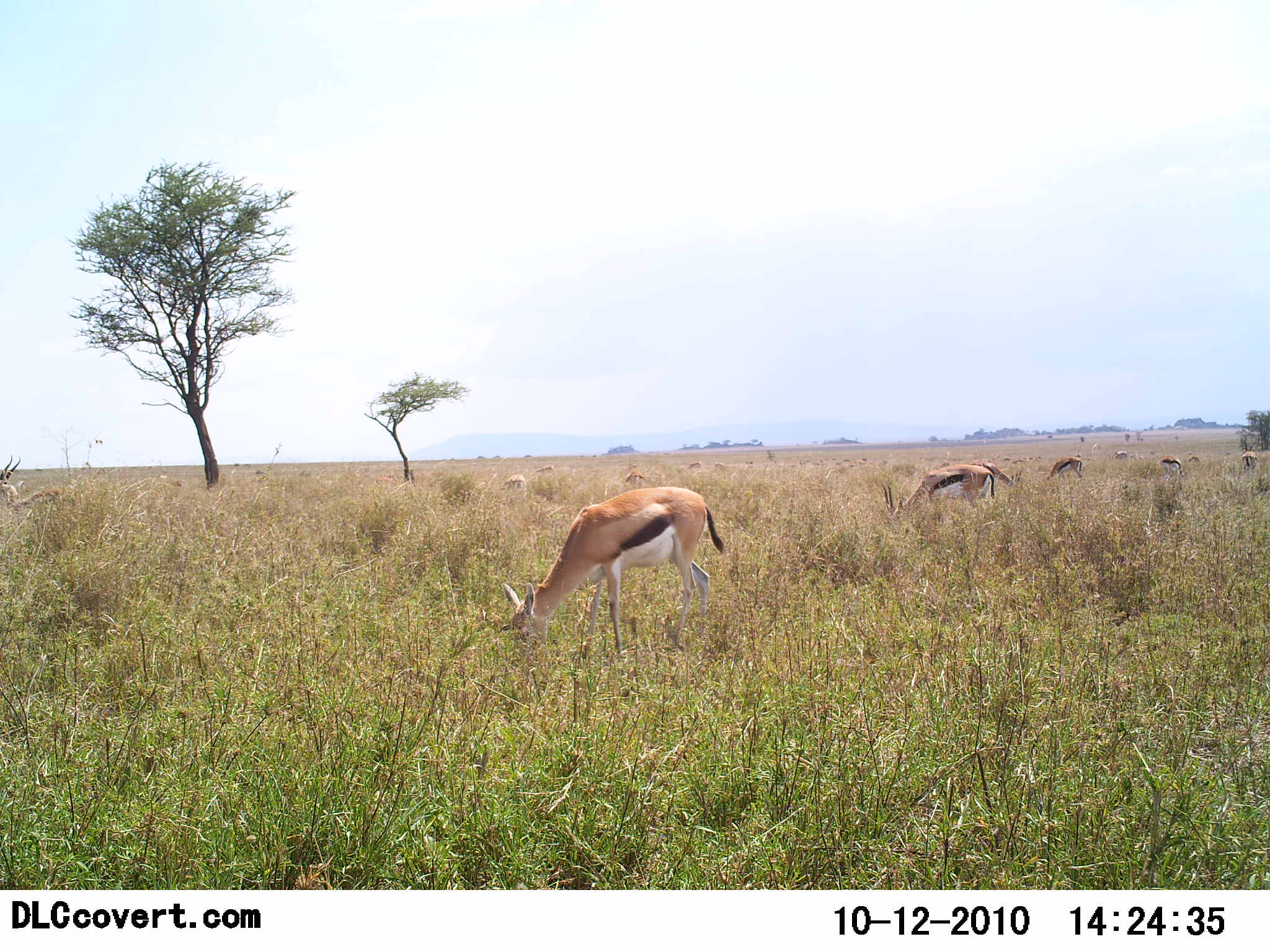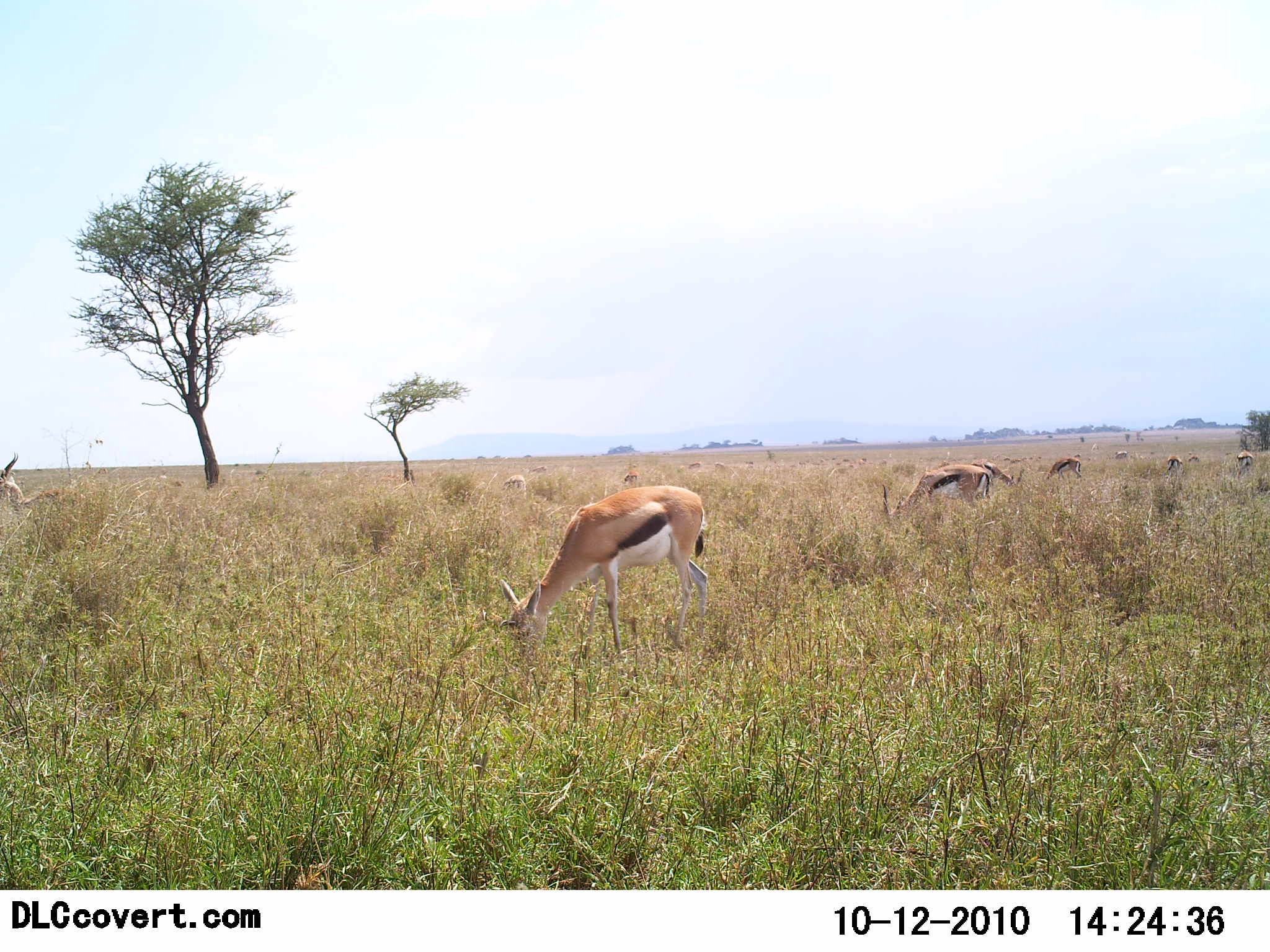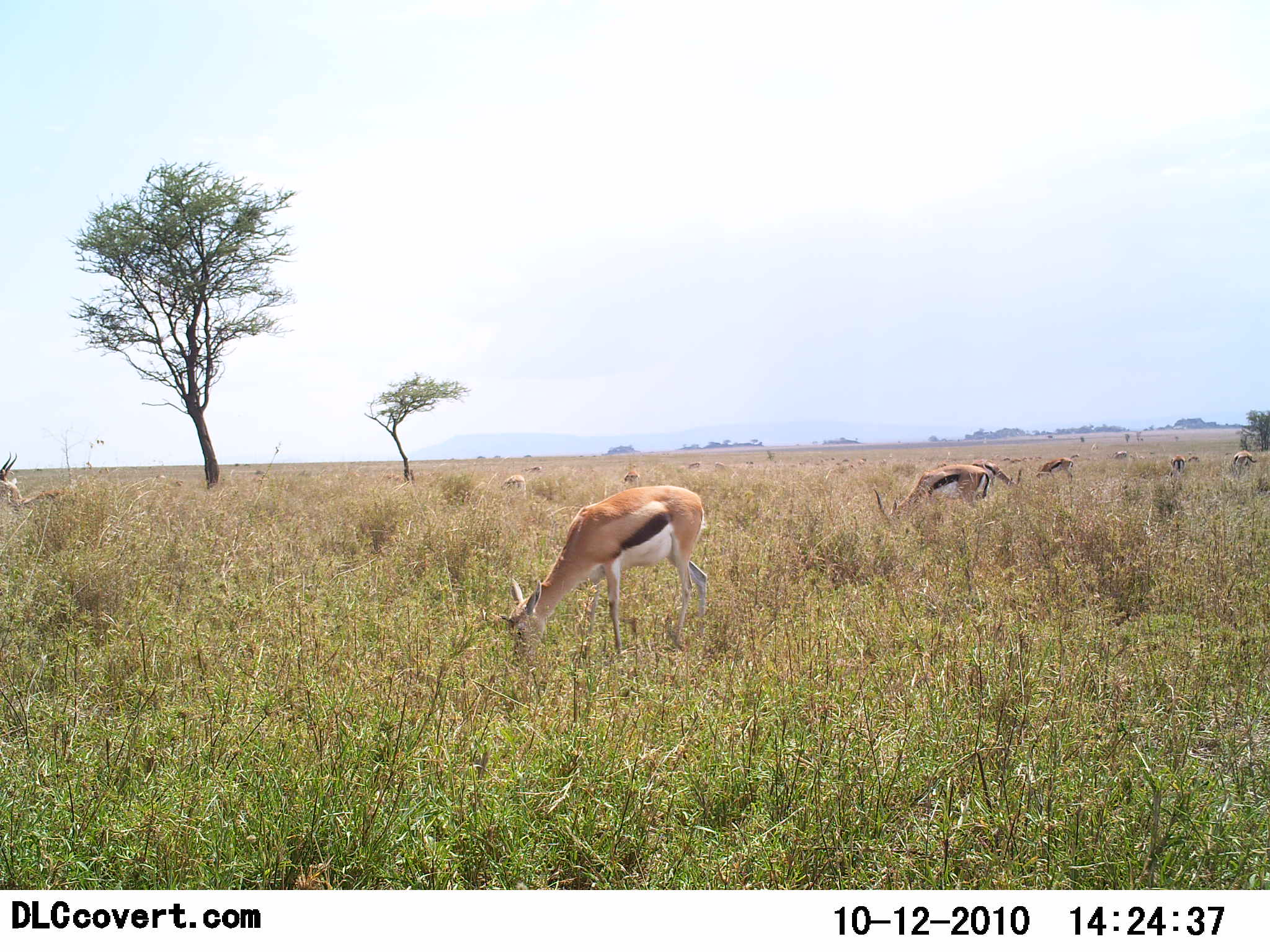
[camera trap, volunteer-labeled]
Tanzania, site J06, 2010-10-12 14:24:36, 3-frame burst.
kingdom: Animalia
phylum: Chordata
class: Mammalia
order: Artiodactyla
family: Bovidae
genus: Eudorcas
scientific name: Eudorcas thomsonii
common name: thomson's gazelle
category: gazellethomsons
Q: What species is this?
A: Gazellethomsons (thomson's gazelle) (Eudorcas thomsonii).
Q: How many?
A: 11-50.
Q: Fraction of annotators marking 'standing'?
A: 31%.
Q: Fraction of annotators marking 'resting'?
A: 0%.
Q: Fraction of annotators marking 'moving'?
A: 8%.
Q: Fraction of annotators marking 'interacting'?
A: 0%.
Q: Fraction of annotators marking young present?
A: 0%.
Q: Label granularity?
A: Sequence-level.